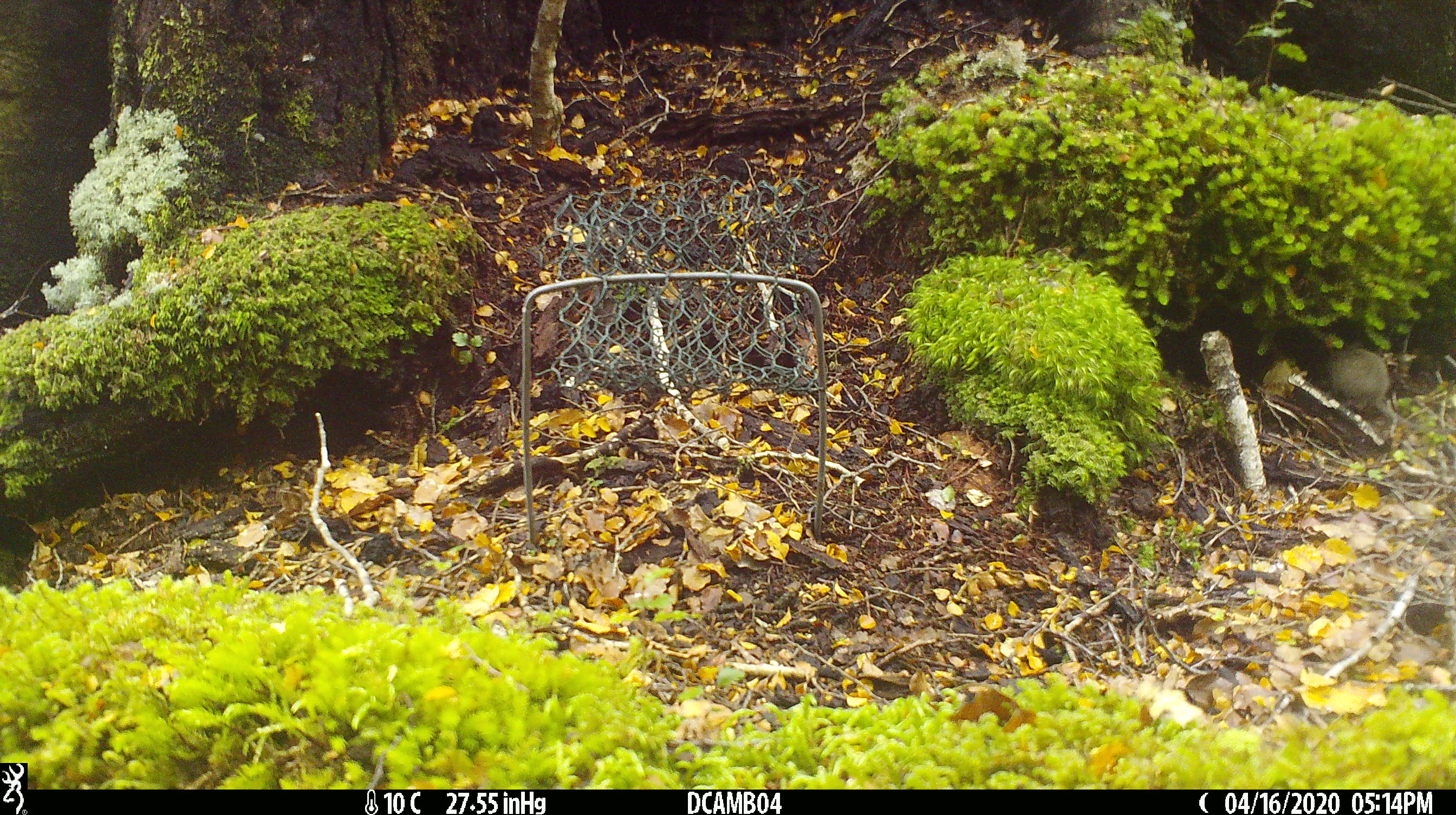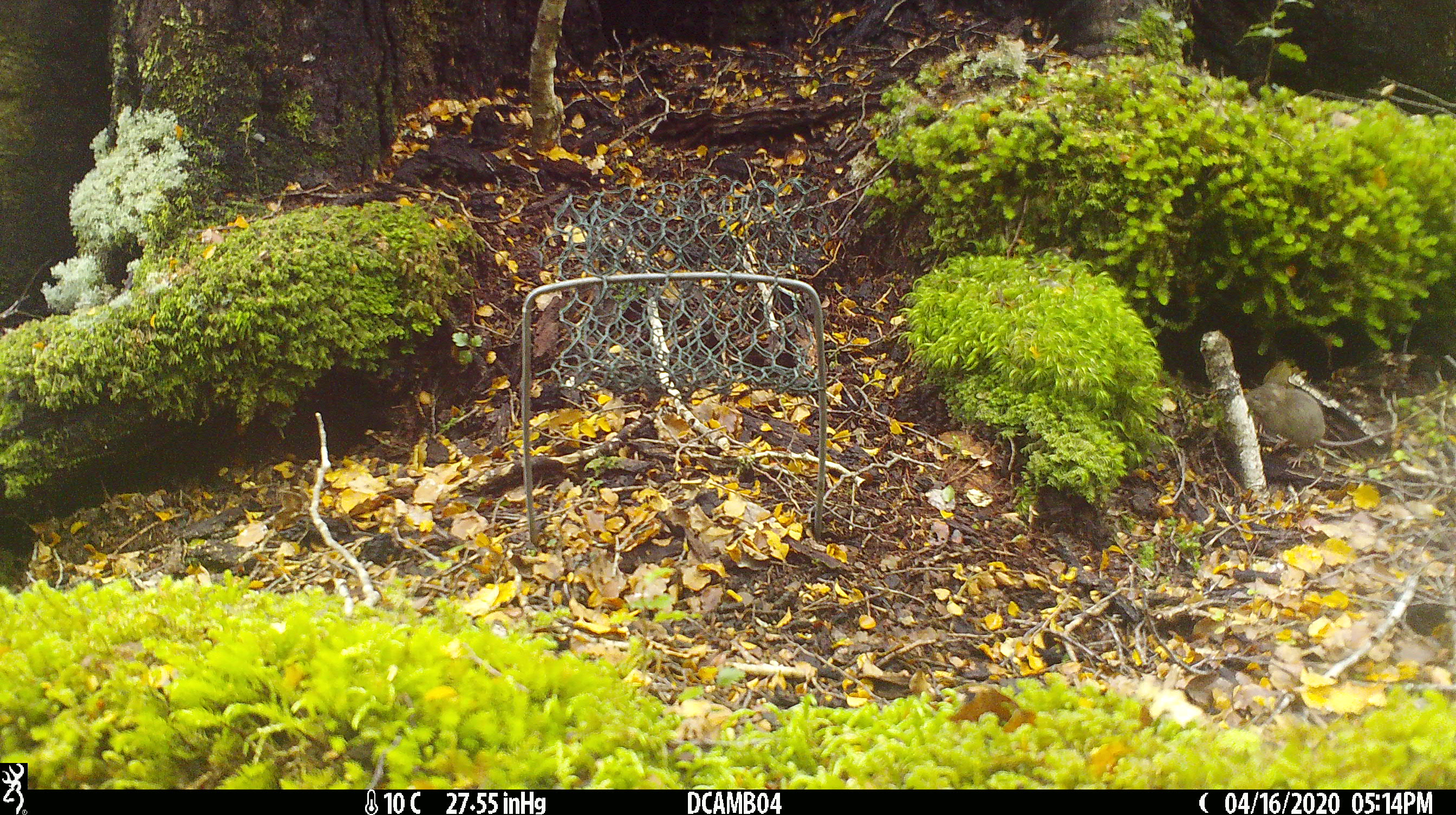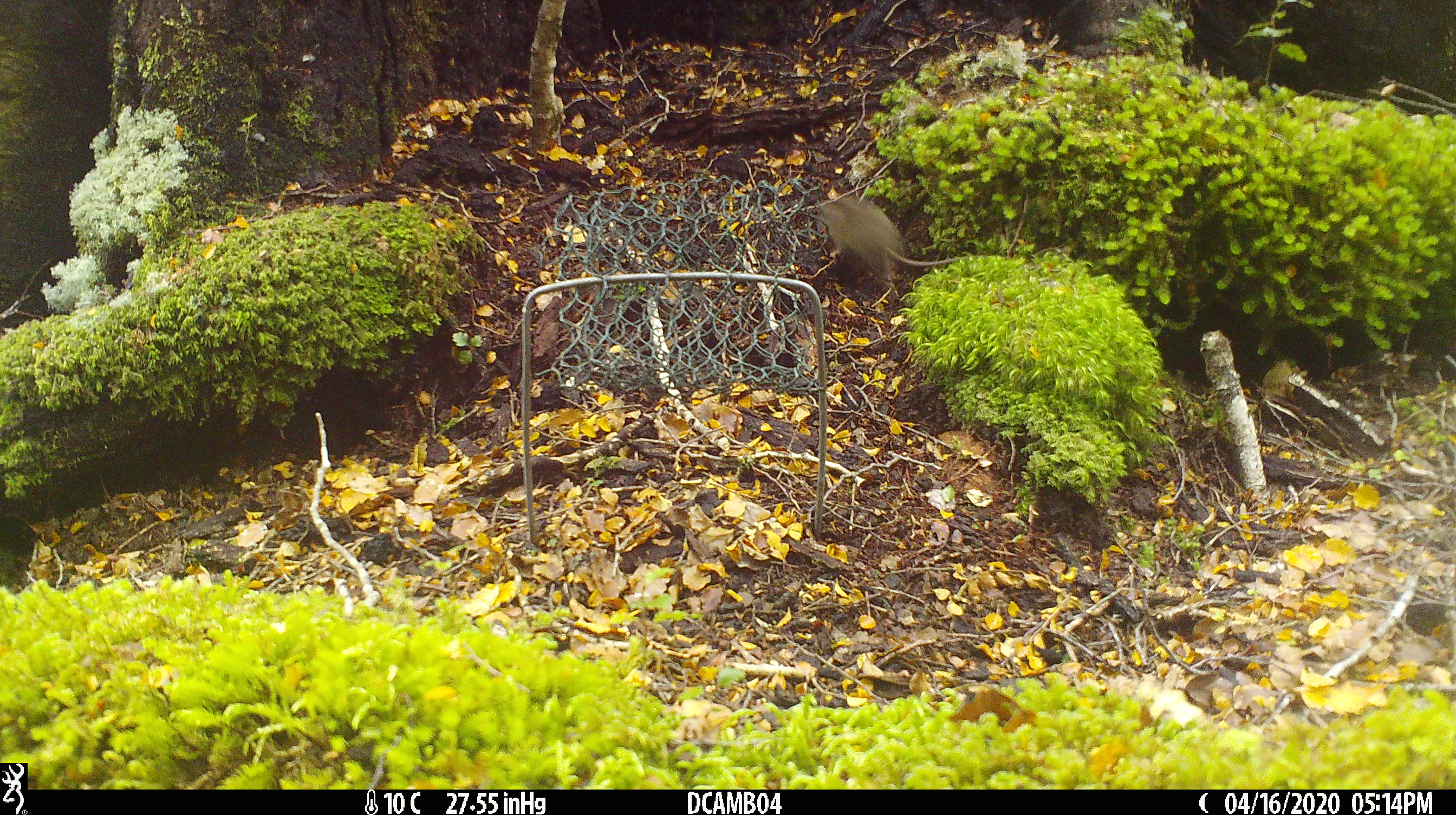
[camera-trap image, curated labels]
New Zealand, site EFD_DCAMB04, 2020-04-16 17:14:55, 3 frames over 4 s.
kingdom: Animalia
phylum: Chordata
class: Mammalia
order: Rodentia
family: Muridae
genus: Mus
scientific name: Mus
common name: mouse